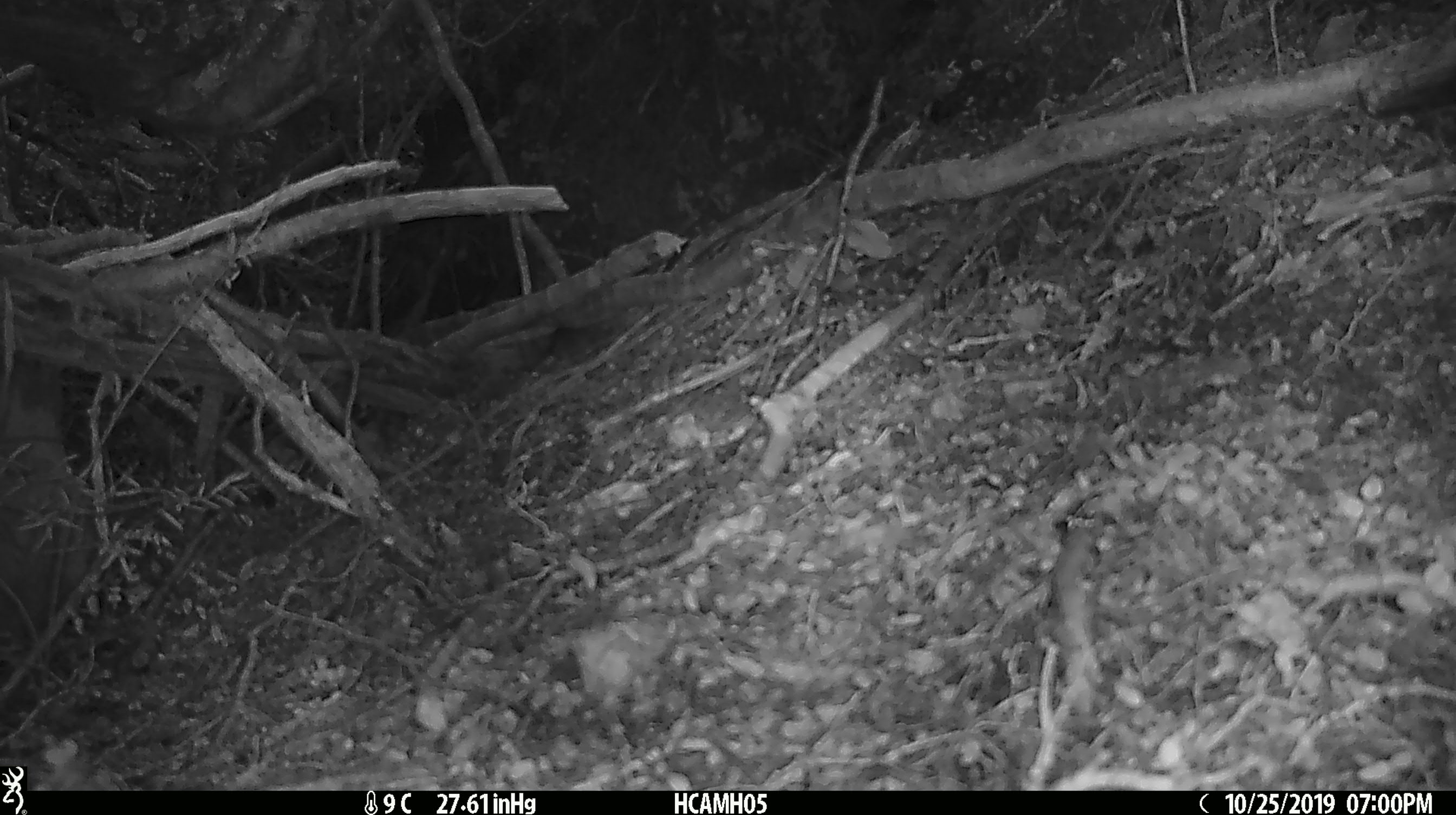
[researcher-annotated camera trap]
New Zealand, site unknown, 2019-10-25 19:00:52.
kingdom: Animalia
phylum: Chordata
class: Mammalia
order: Rodentia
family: Muridae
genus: Mus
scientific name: Mus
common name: mouse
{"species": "mouse (Mus)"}